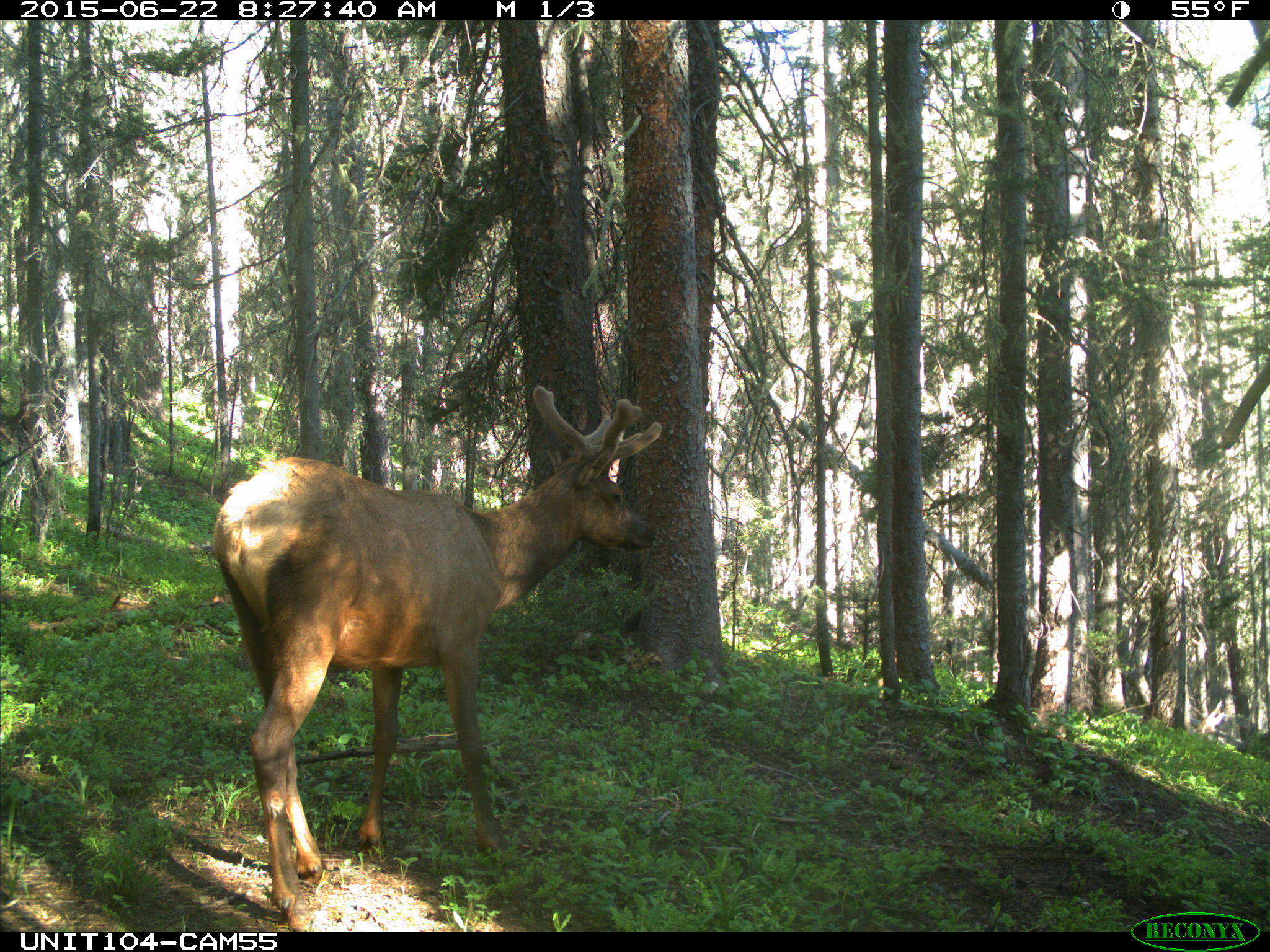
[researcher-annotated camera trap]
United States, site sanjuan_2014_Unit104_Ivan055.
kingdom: Animalia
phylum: Chordata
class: Mammalia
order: Artiodactyla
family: Cervidae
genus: Cervus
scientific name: Cervus elaphus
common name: red deer